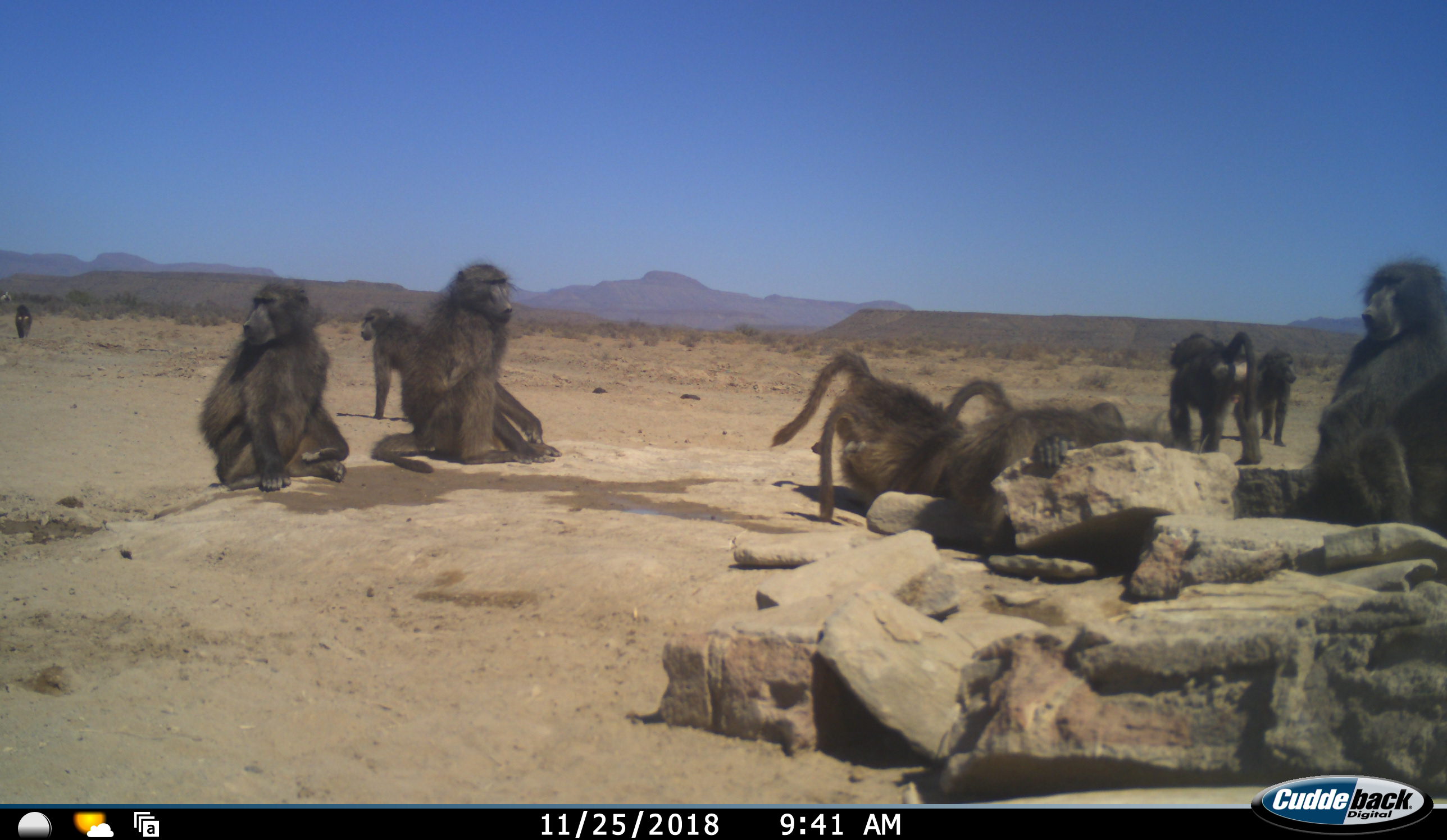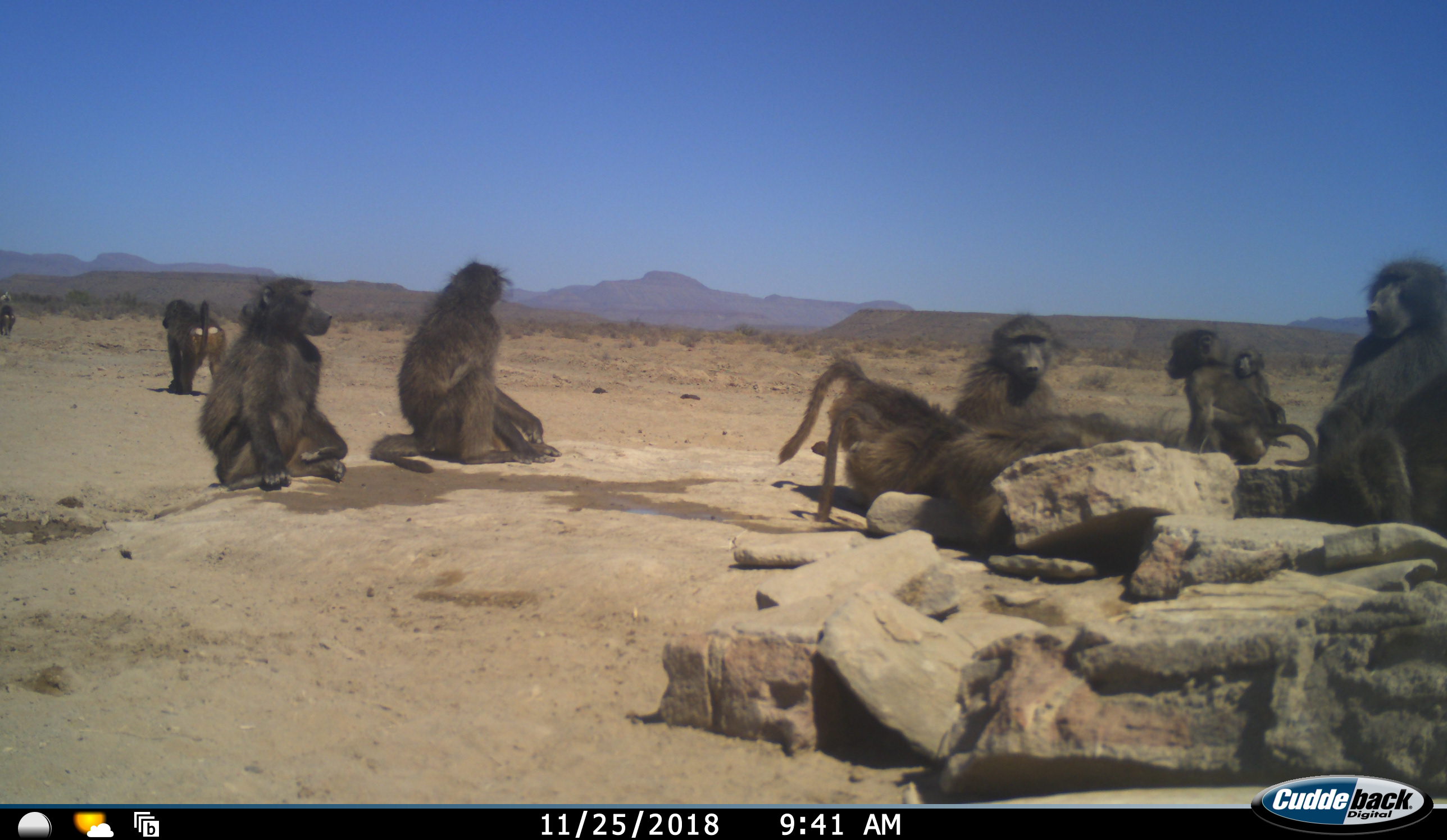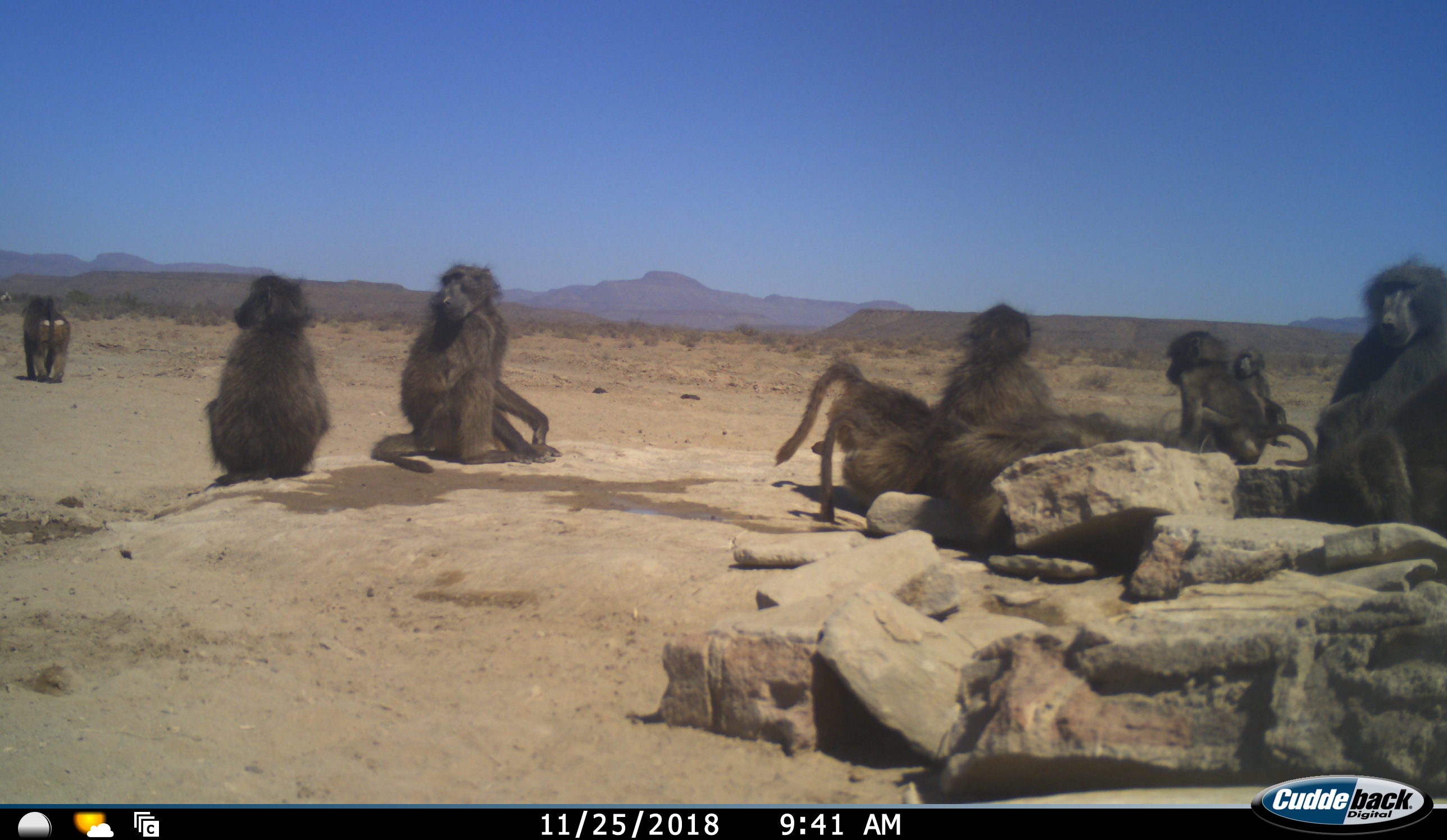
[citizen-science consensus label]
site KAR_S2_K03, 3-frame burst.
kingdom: Animalia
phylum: Chordata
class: Mammalia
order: Primates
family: Cercopithecidae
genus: Papio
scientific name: Papio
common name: baboon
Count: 11-50.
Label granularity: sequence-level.